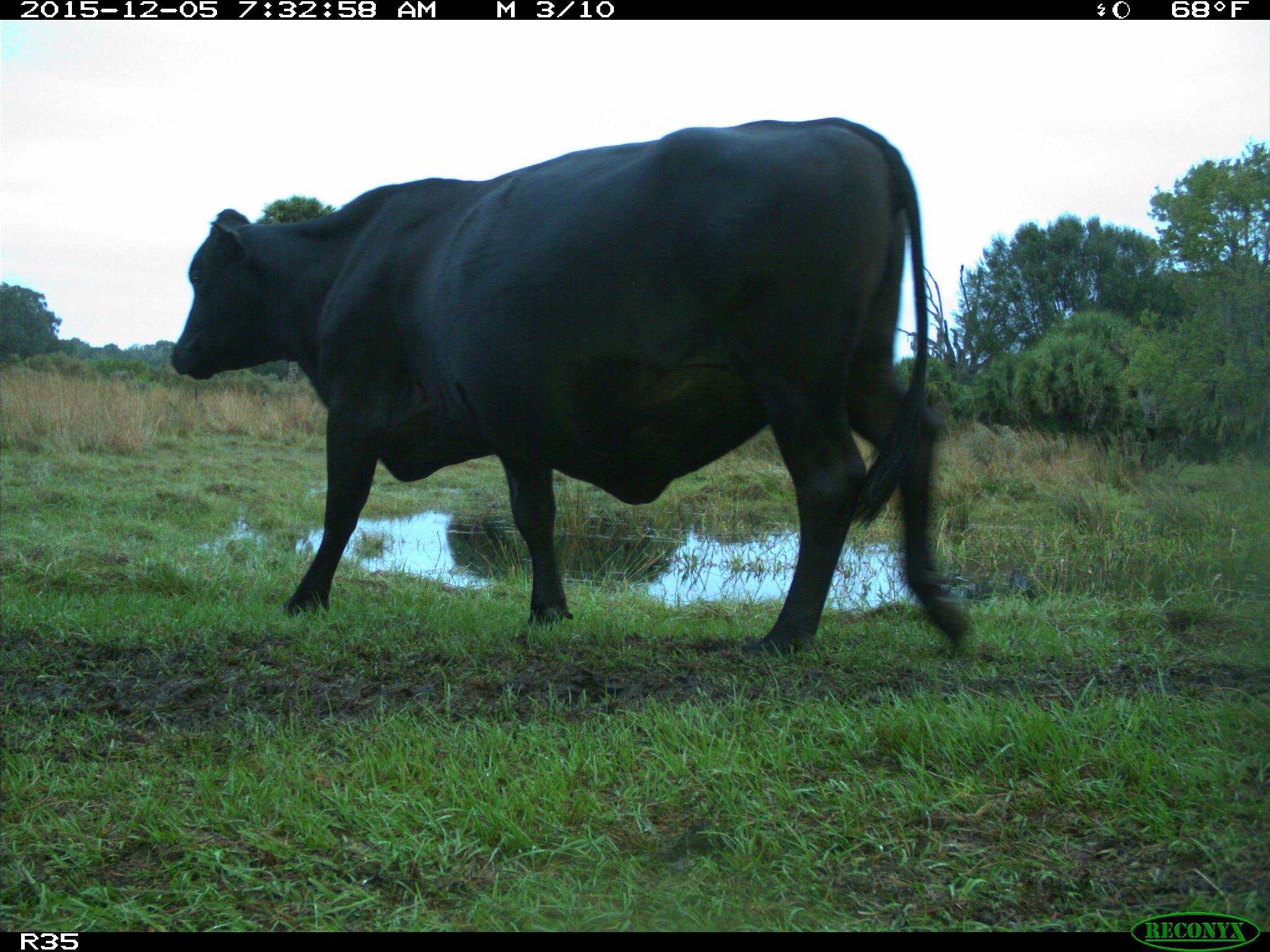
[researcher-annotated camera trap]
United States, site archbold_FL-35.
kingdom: Animalia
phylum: Chordata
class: Mammalia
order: Artiodactyla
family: Bovidae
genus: Bos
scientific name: Bos taurus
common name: domestic cow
Bos taurus (domestic cow).